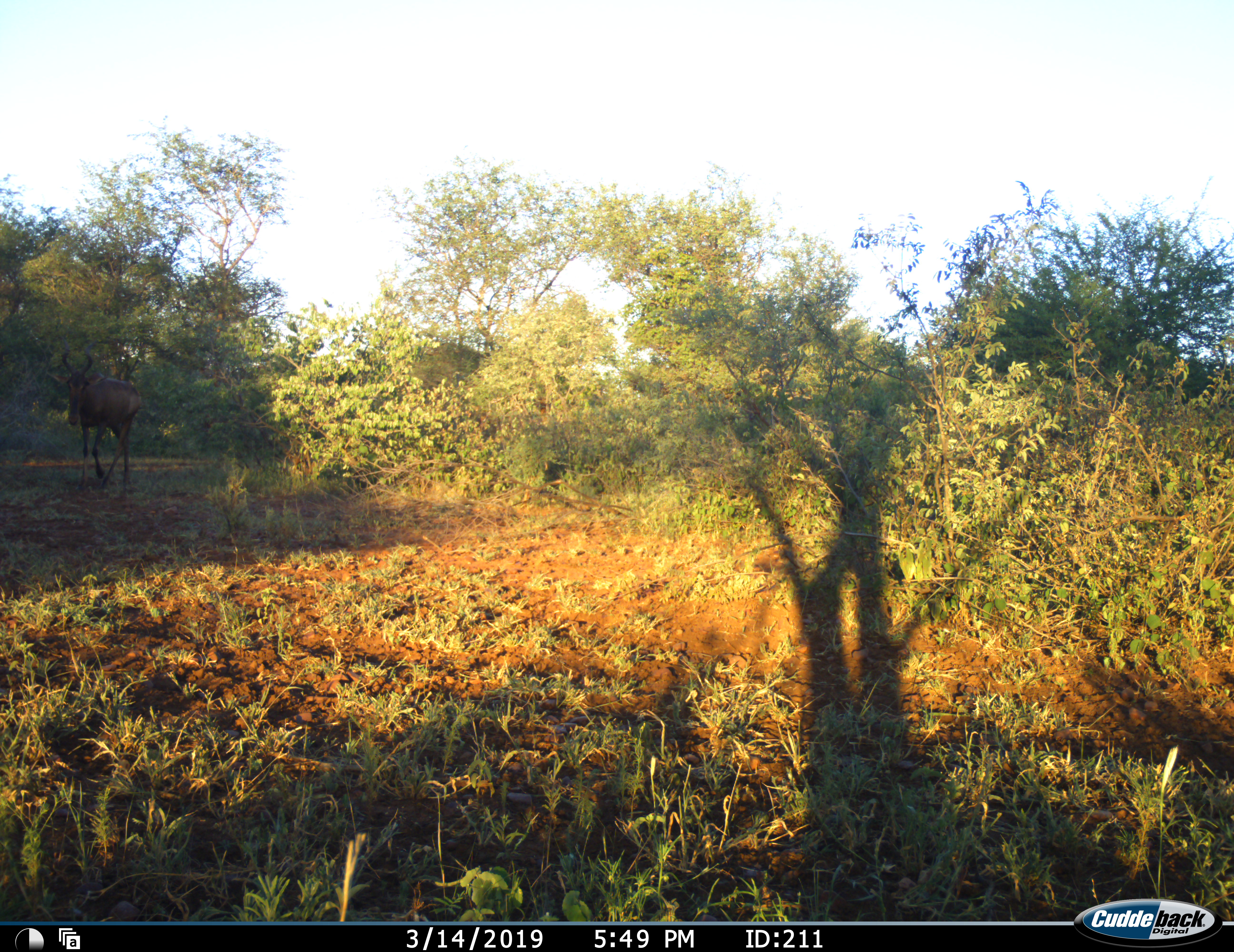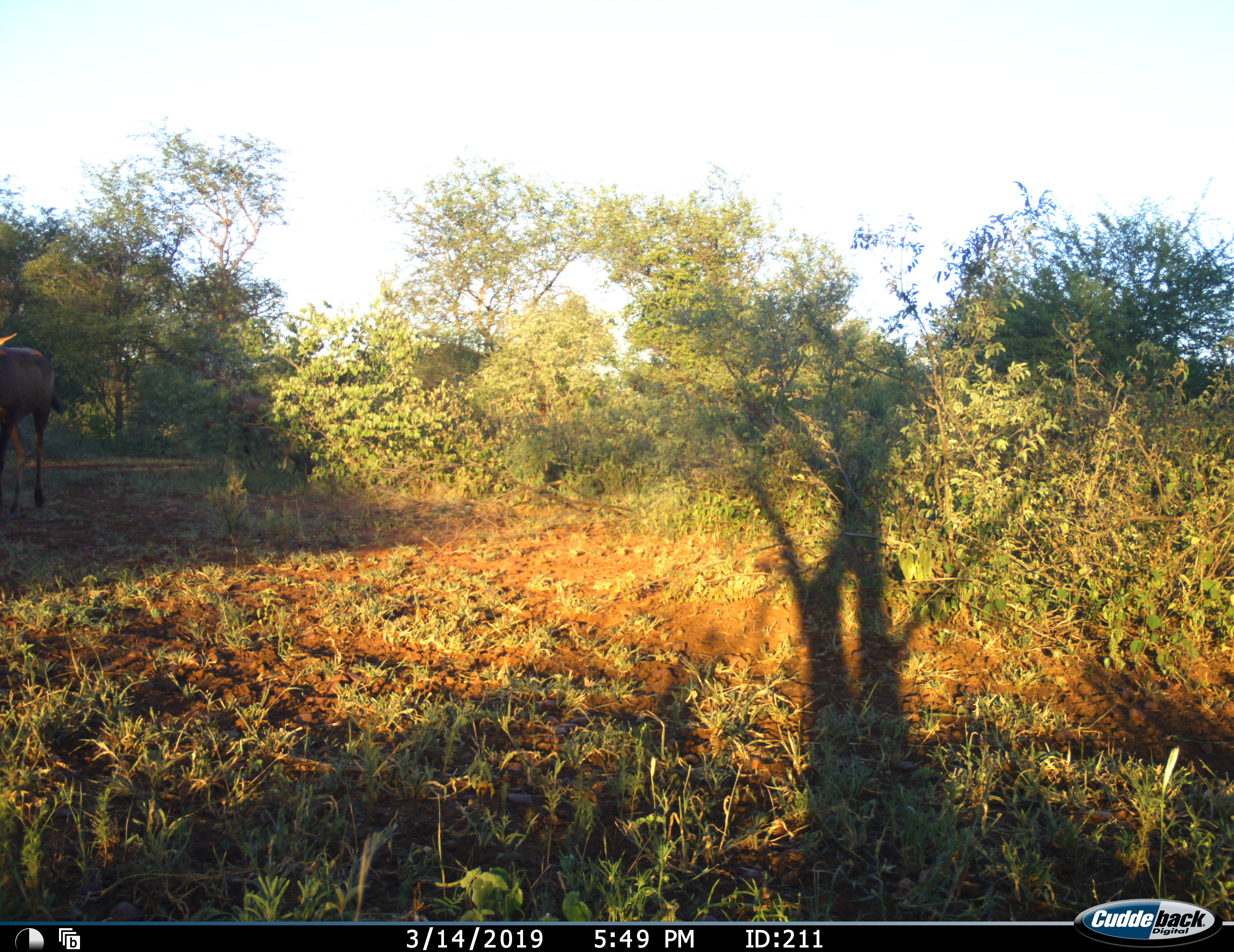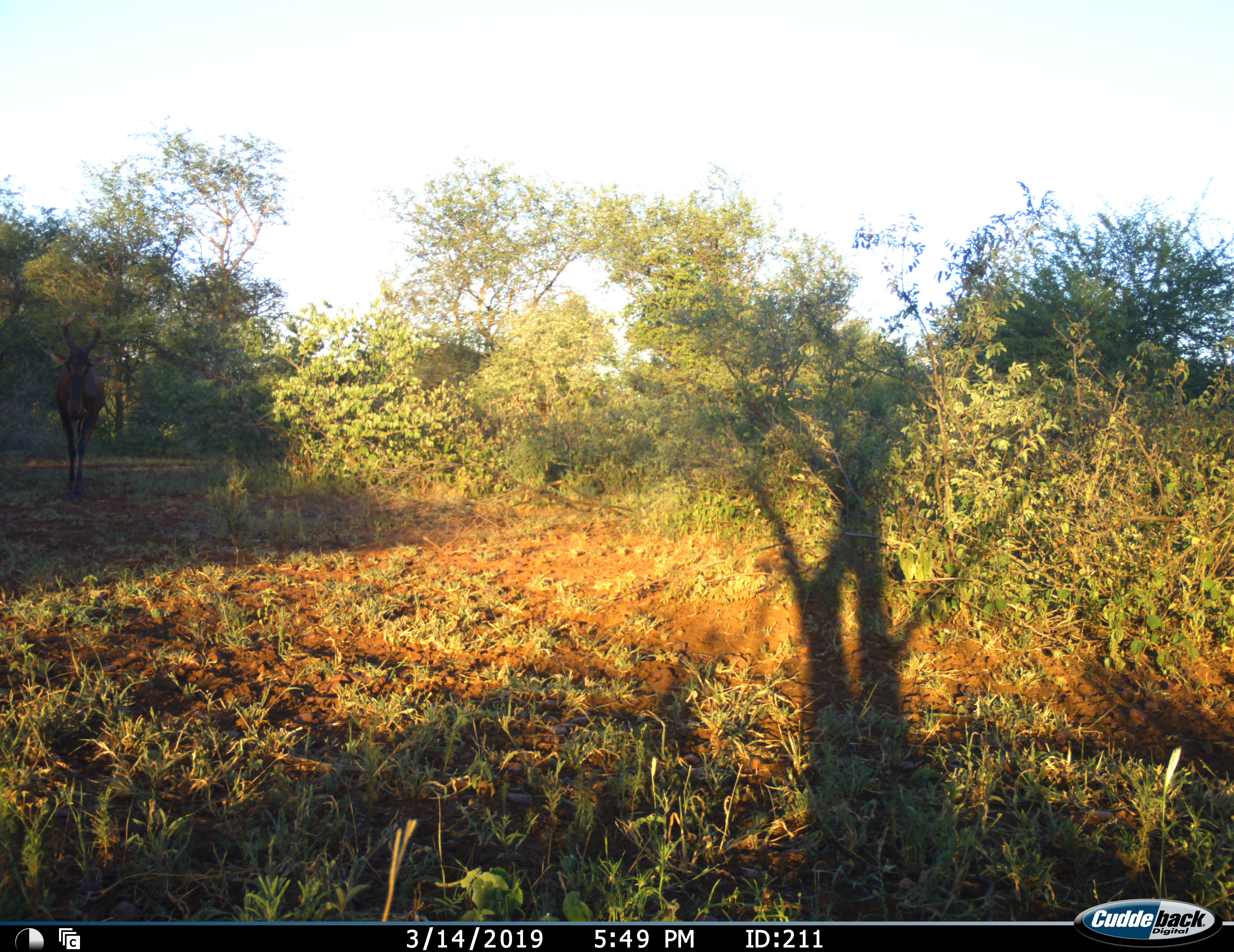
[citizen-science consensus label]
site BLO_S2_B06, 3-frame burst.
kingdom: Animalia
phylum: Chordata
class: Mammalia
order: Artiodactyla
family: Bovidae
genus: Alcelaphus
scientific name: Alcelaphus buselaphus caama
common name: red hartebeest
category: hartebeestred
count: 1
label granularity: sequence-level